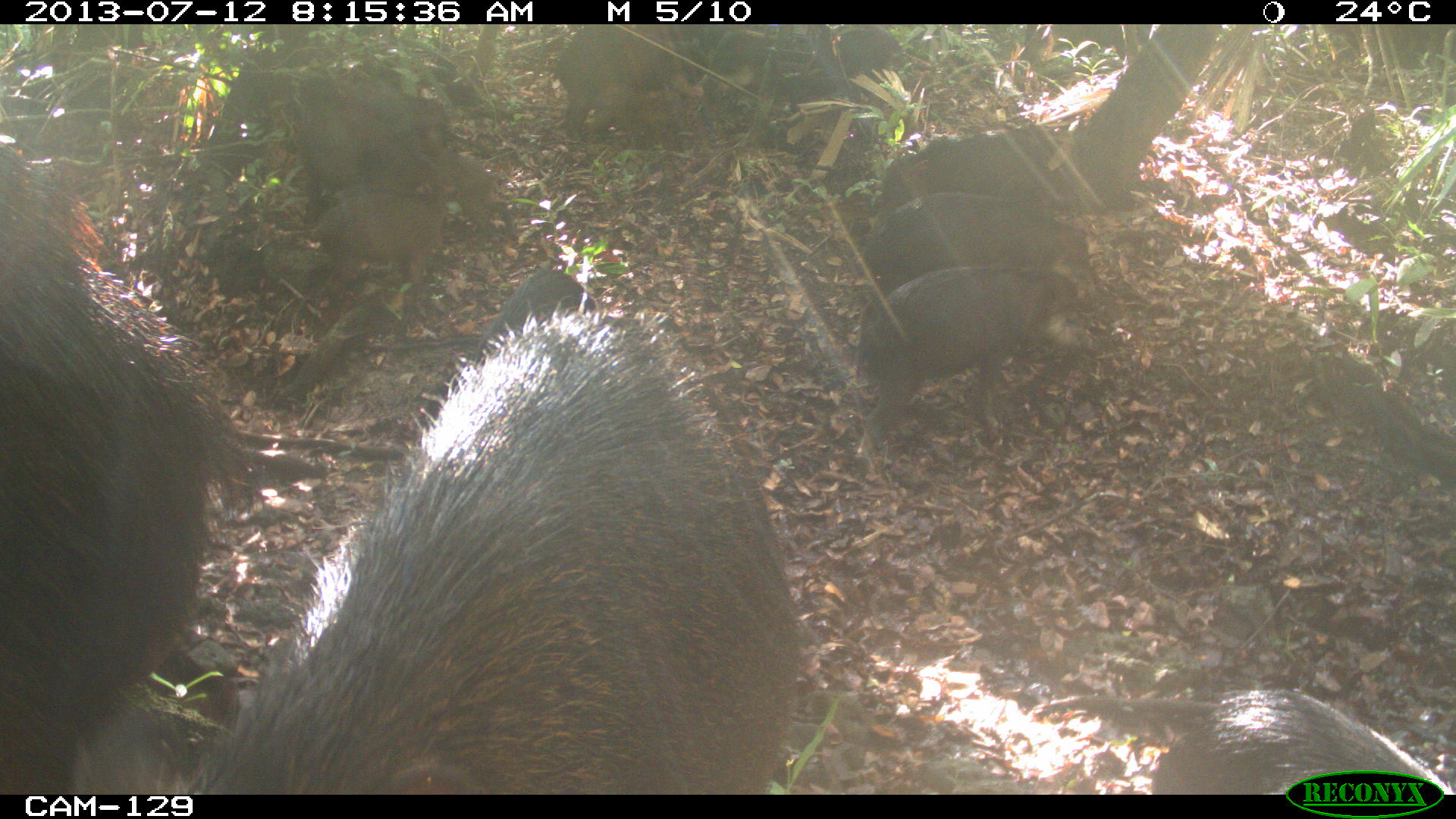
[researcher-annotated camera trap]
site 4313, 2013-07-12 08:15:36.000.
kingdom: Animalia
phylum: Chordata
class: Mammalia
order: Artiodactyla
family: Tayassuidae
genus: Tayassu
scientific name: Tayassu pecari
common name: white-lipped peccary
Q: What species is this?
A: Tayassu pecari (white-lipped peccary).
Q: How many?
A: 20.